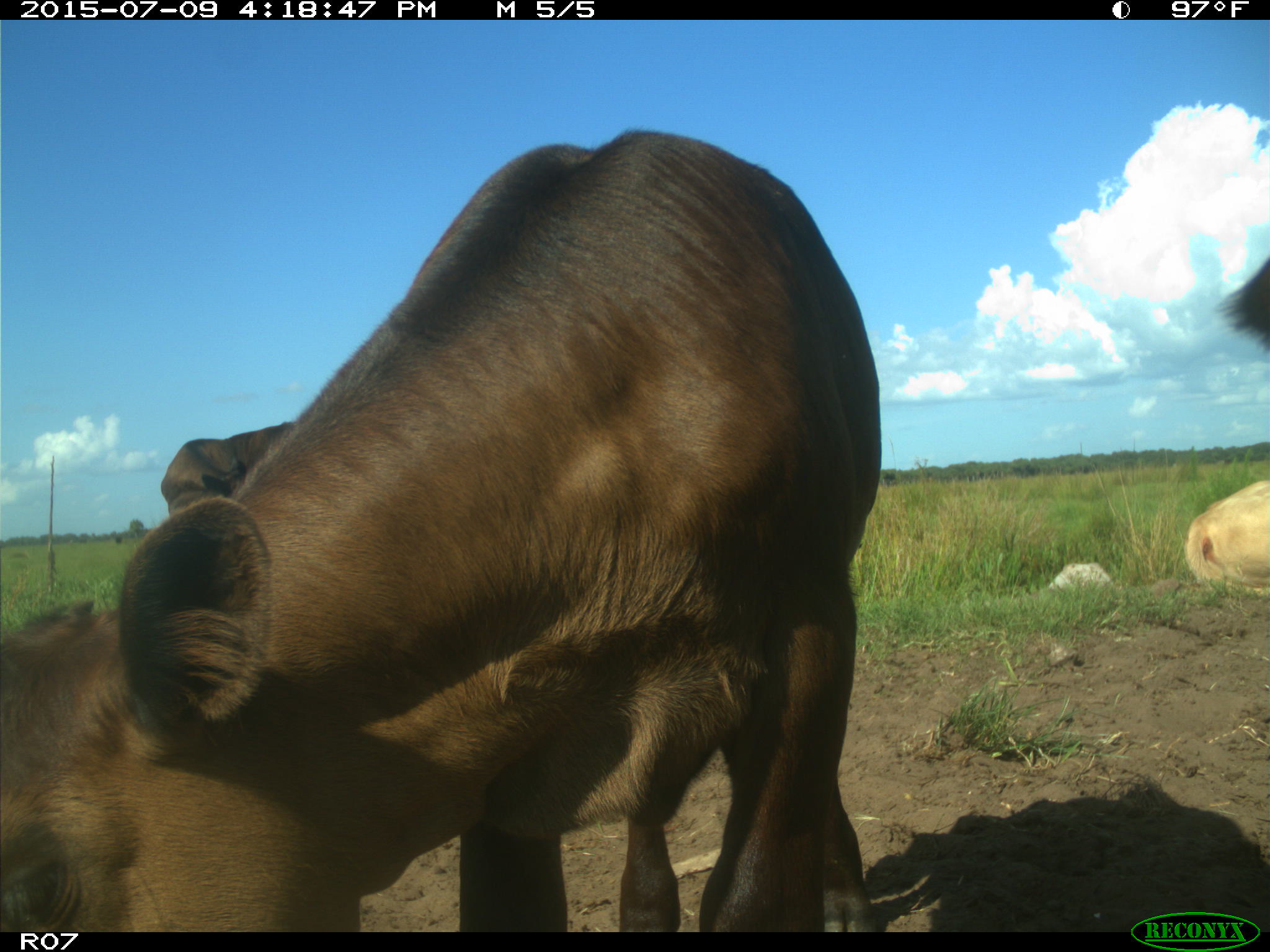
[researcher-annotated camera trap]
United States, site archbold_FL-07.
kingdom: Animalia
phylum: Chordata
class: Mammalia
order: Artiodactyla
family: Bovidae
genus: Bos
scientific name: Bos taurus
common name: domestic cow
Bos taurus (domestic cow).